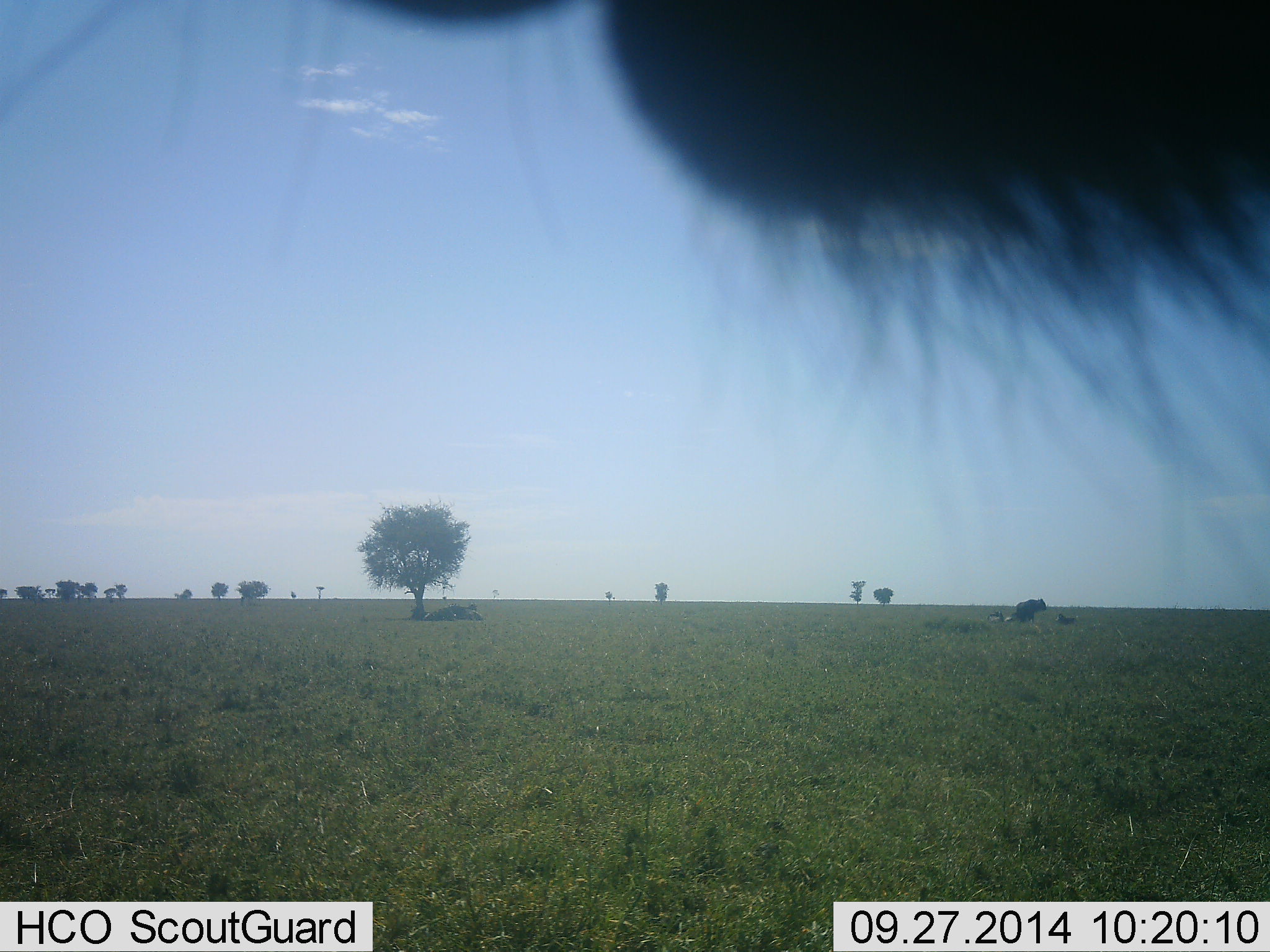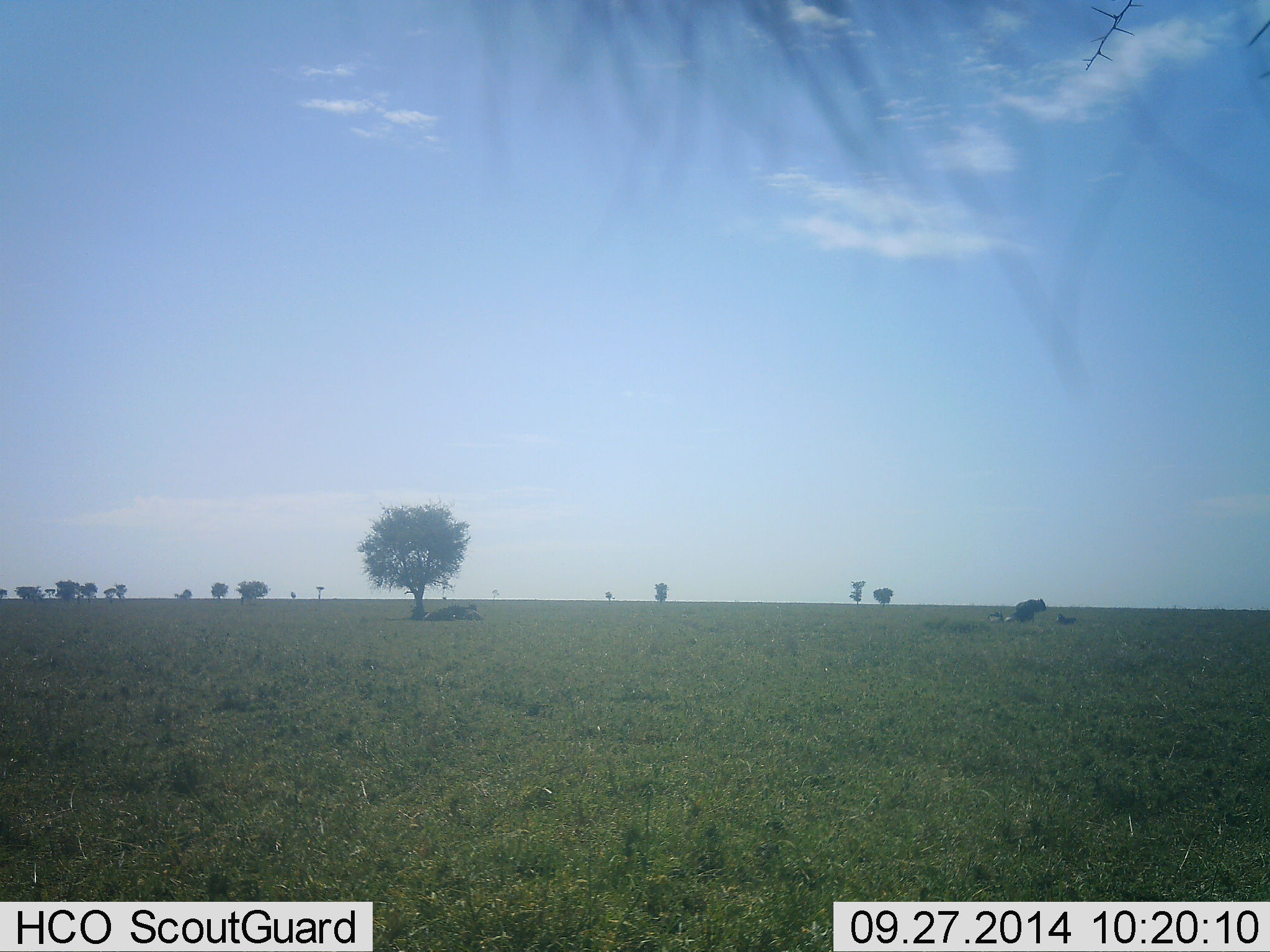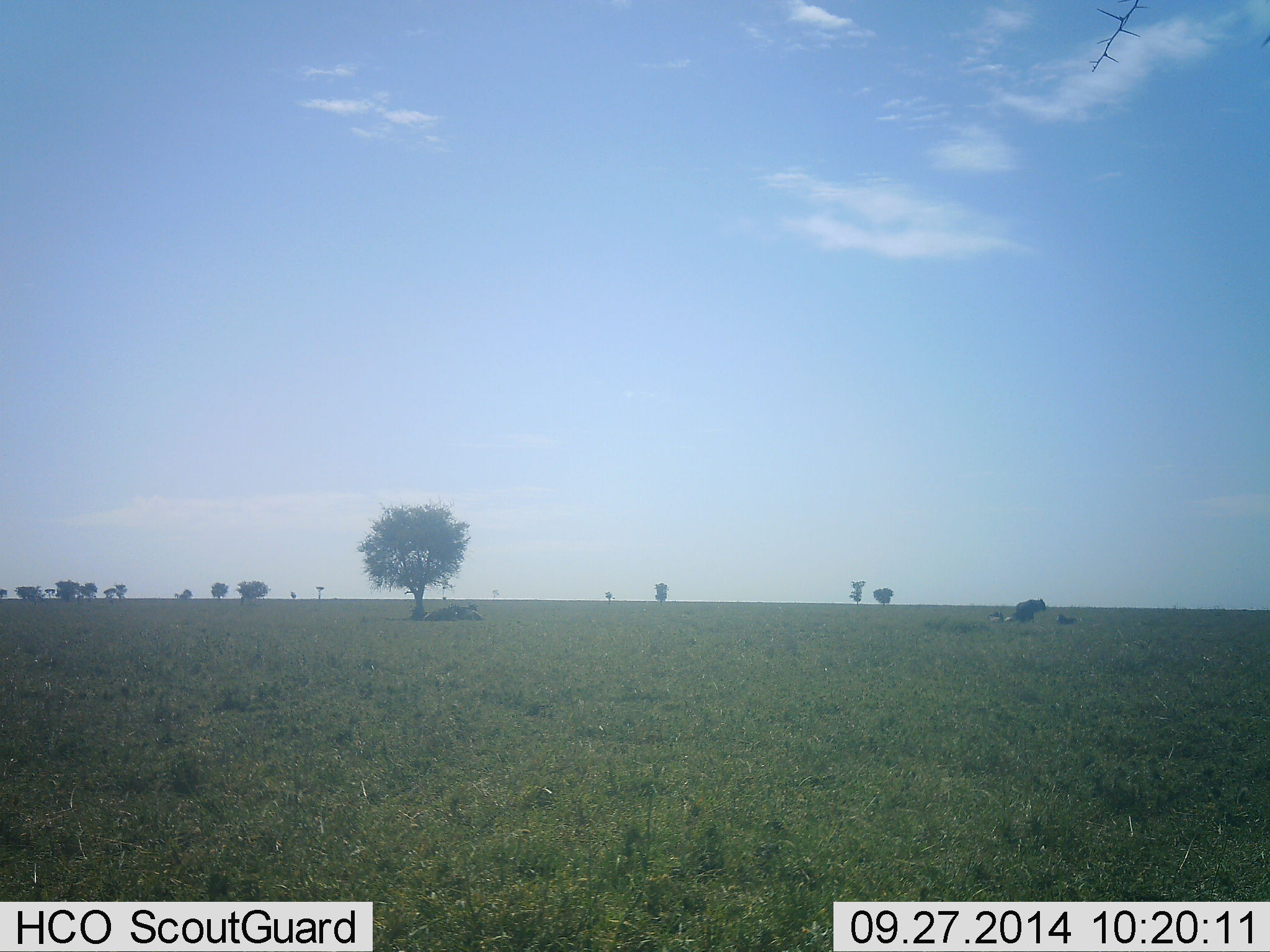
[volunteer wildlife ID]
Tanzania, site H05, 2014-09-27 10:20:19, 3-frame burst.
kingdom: Animalia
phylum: Chordata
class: Mammalia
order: Artiodactyla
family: Bovidae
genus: Connochaetes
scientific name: Connochaetes taurinus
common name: blue wildebeest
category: wildebeest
Wildebeest (blue wildebeest) (Connochaetes taurinus), count 1. Behavior (volunteer vote fractions): standing 100%, resting 33%, moving 0%, interacting 0%. Young present (vote fraction): 0%. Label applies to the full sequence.